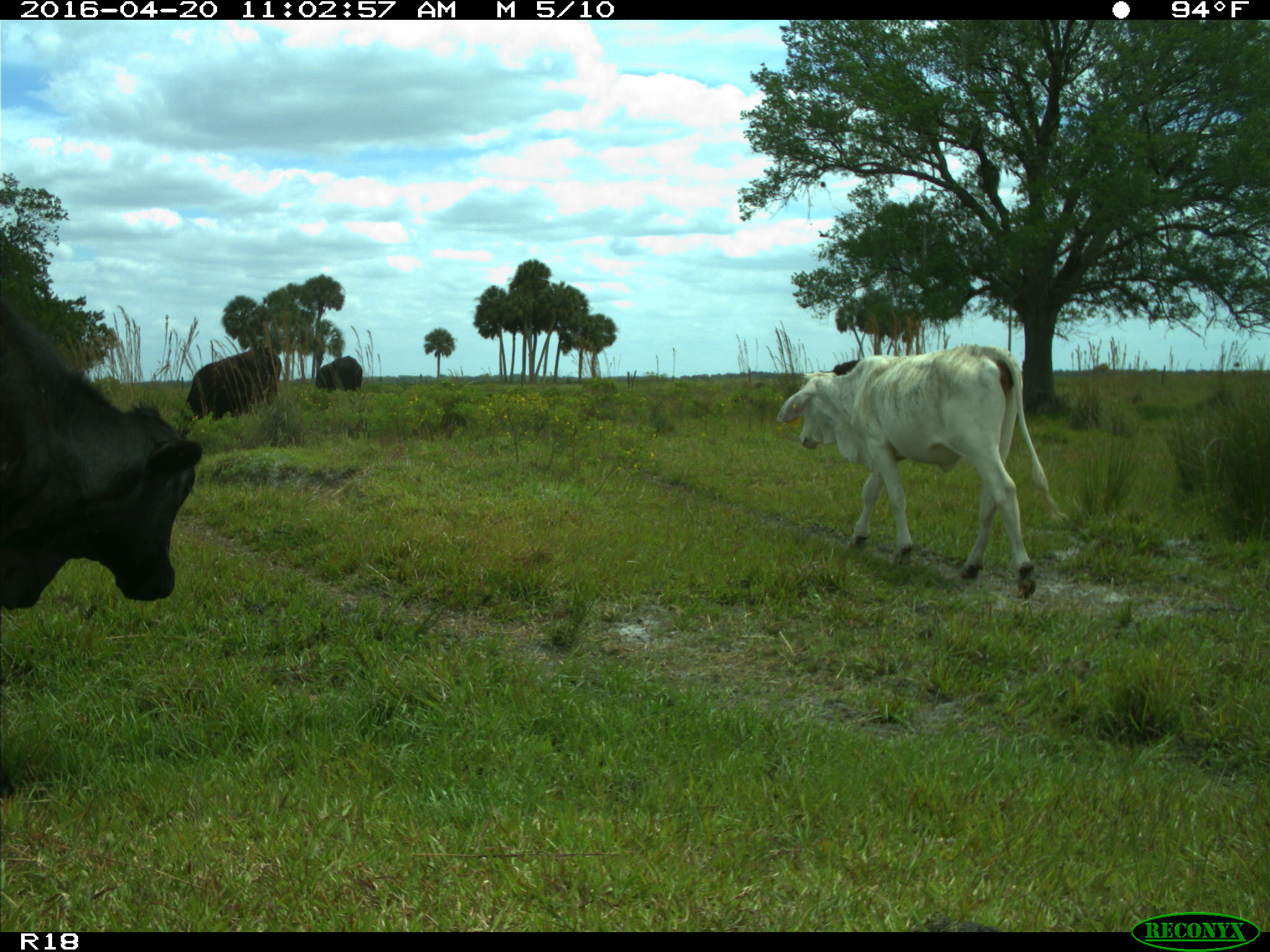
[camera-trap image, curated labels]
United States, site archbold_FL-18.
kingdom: Animalia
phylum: Chordata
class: Mammalia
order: Artiodactyla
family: Bovidae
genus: Bos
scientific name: Bos taurus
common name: domestic cow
Bos taurus (domestic cow).